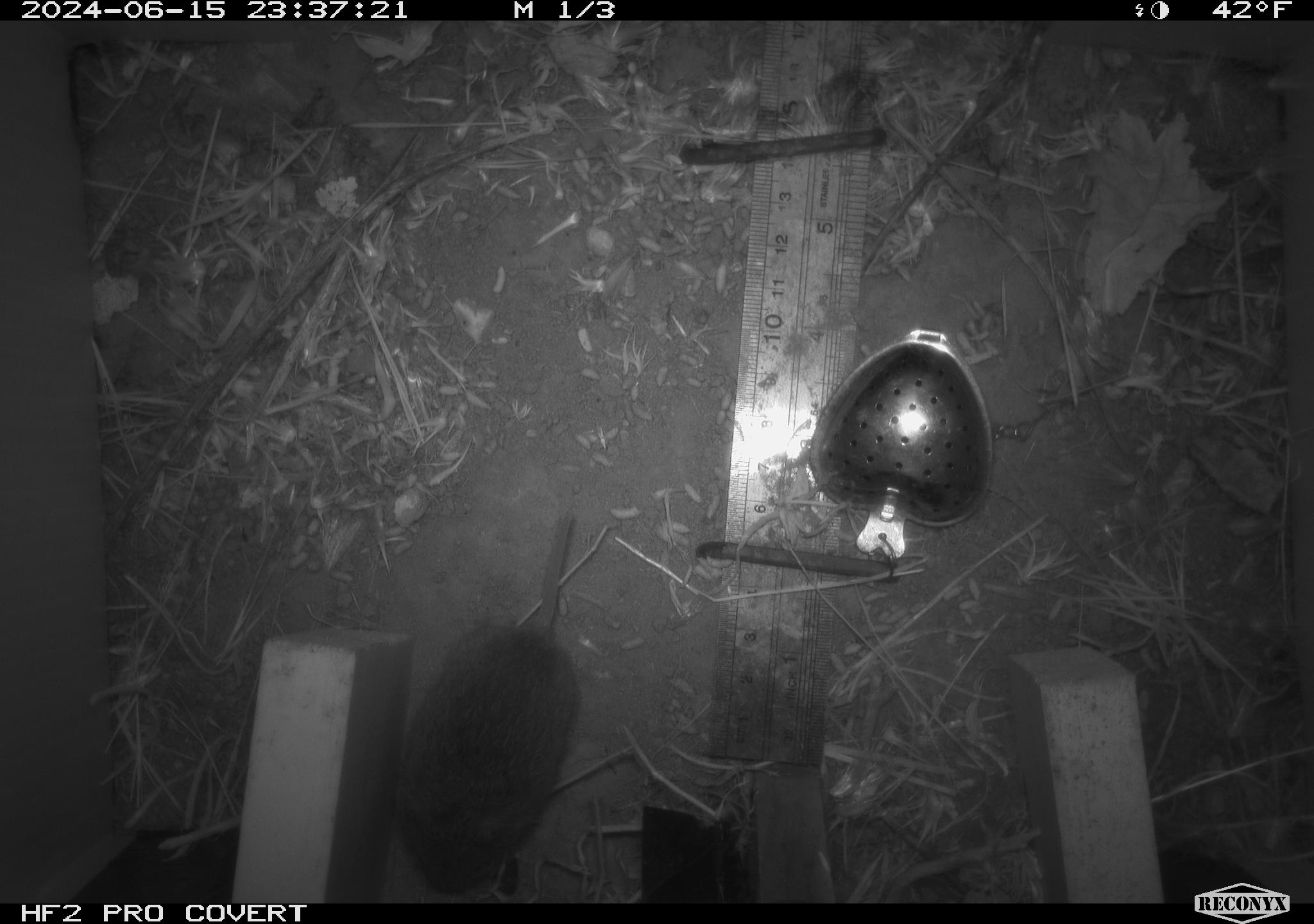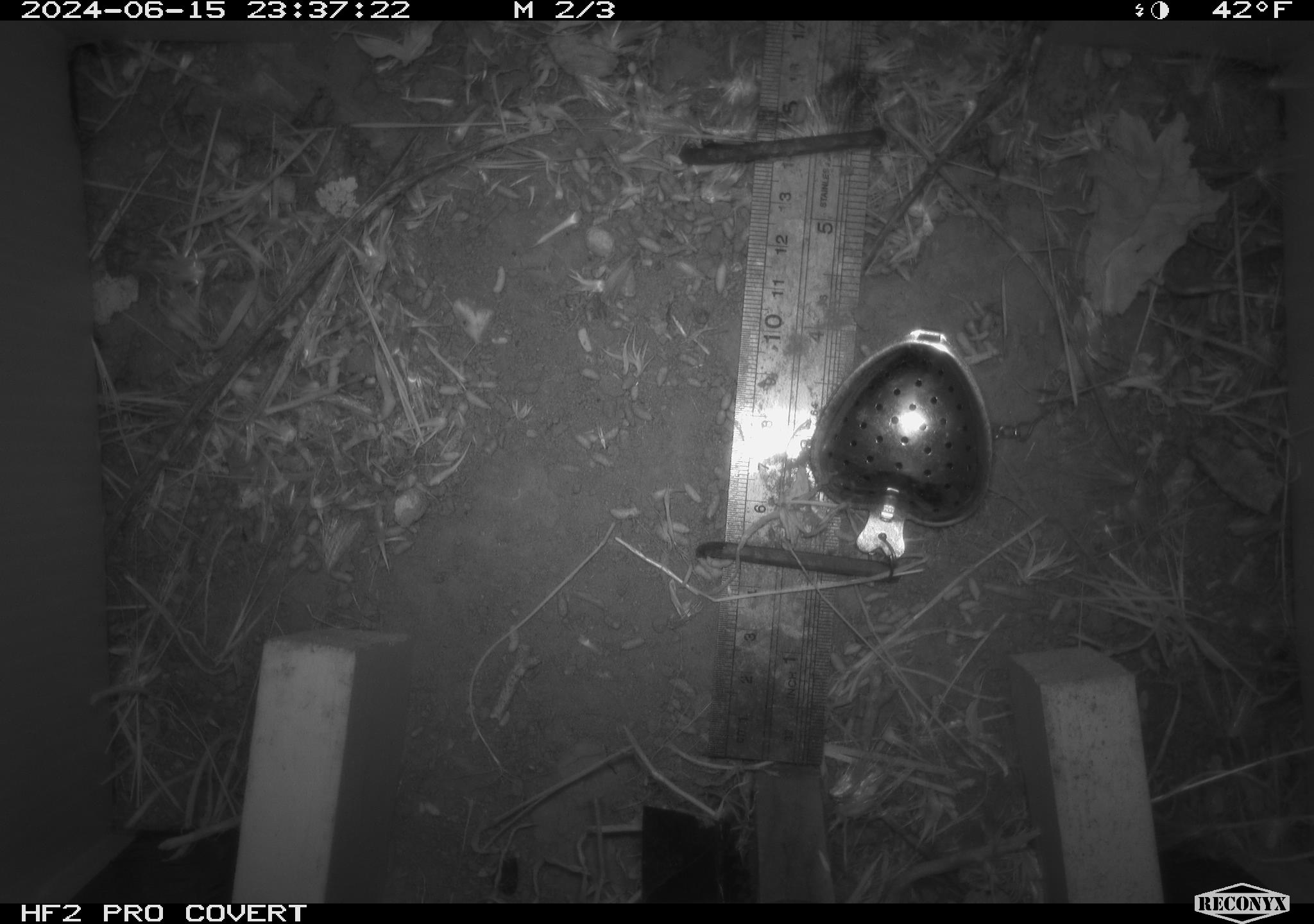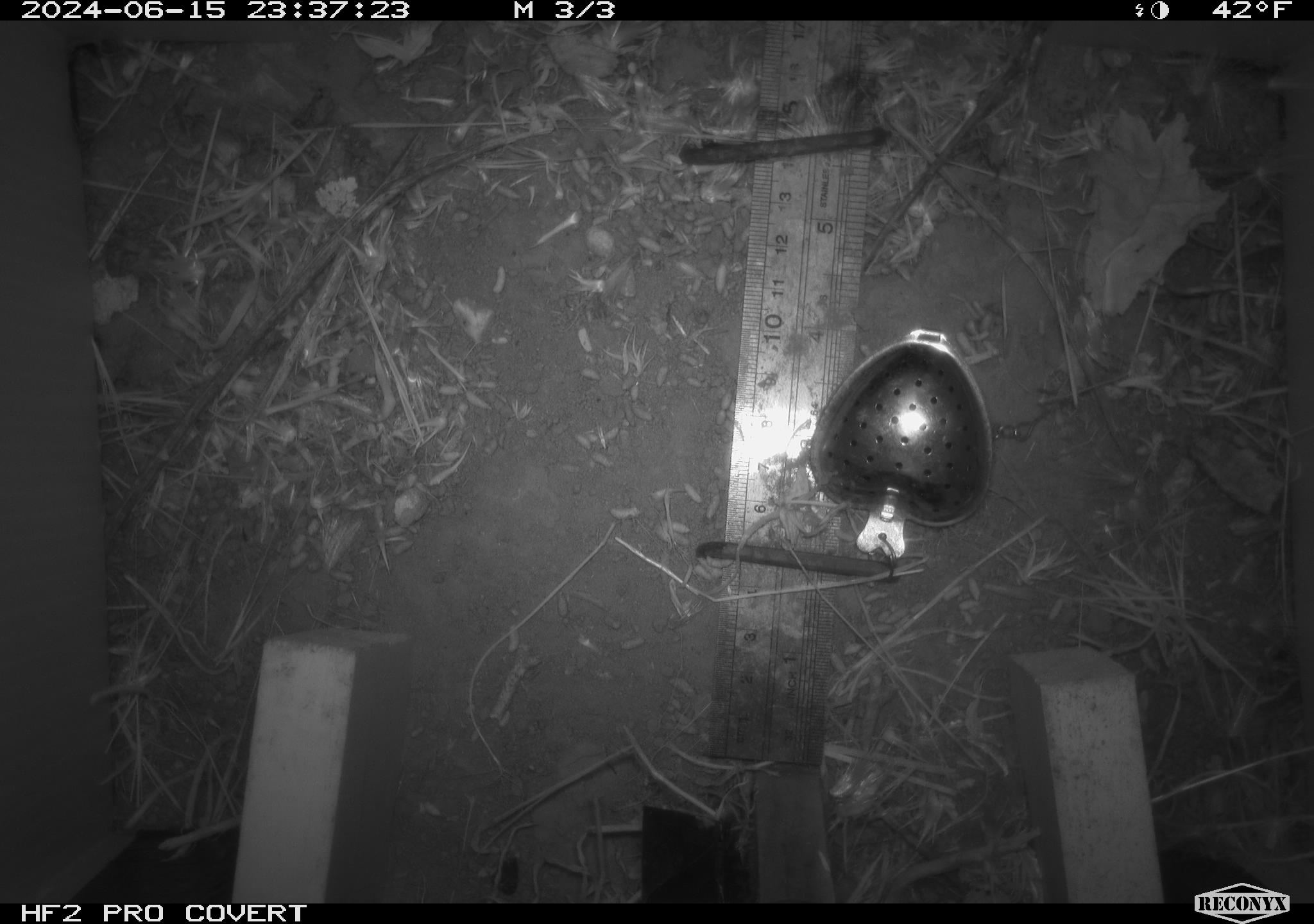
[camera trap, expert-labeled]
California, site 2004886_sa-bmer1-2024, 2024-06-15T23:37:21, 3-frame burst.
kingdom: Animalia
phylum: Chordata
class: Mammalia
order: Rodentia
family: Cricetidae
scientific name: Cricetidae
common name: hamsters, voles, lemmings, and allies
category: cricetidae family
Cricetidae family (hamsters, voles, lemmings, and allies) (Cricetidae).